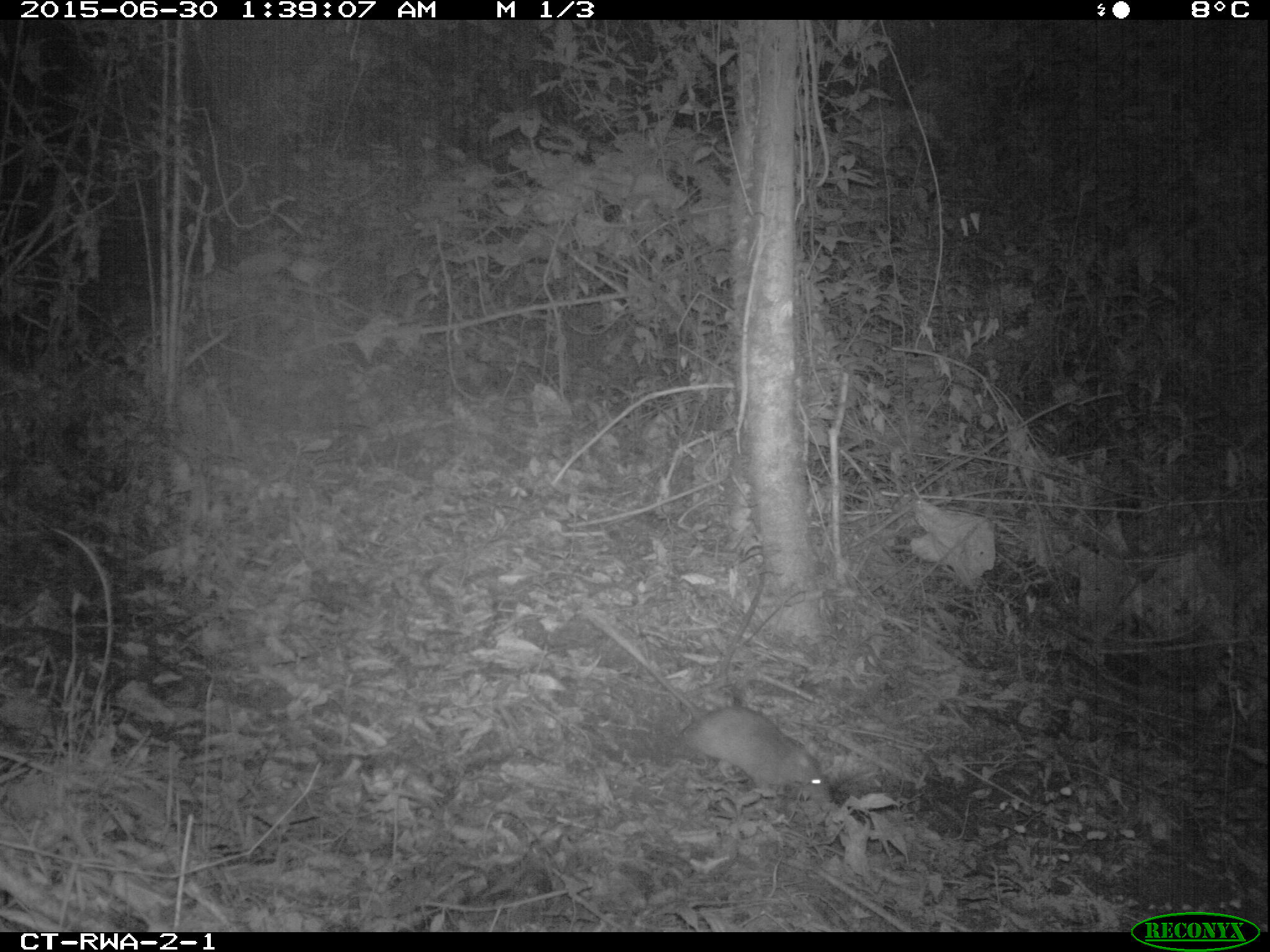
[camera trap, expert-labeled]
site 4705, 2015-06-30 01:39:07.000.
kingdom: Animalia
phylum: Chordata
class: Mammalia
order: Rodentia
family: Nesomyidae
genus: Cricetomys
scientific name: Cricetomys gambianus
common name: african giant pouched rat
Cricetomys gambianus (african giant pouched rat), count 1.